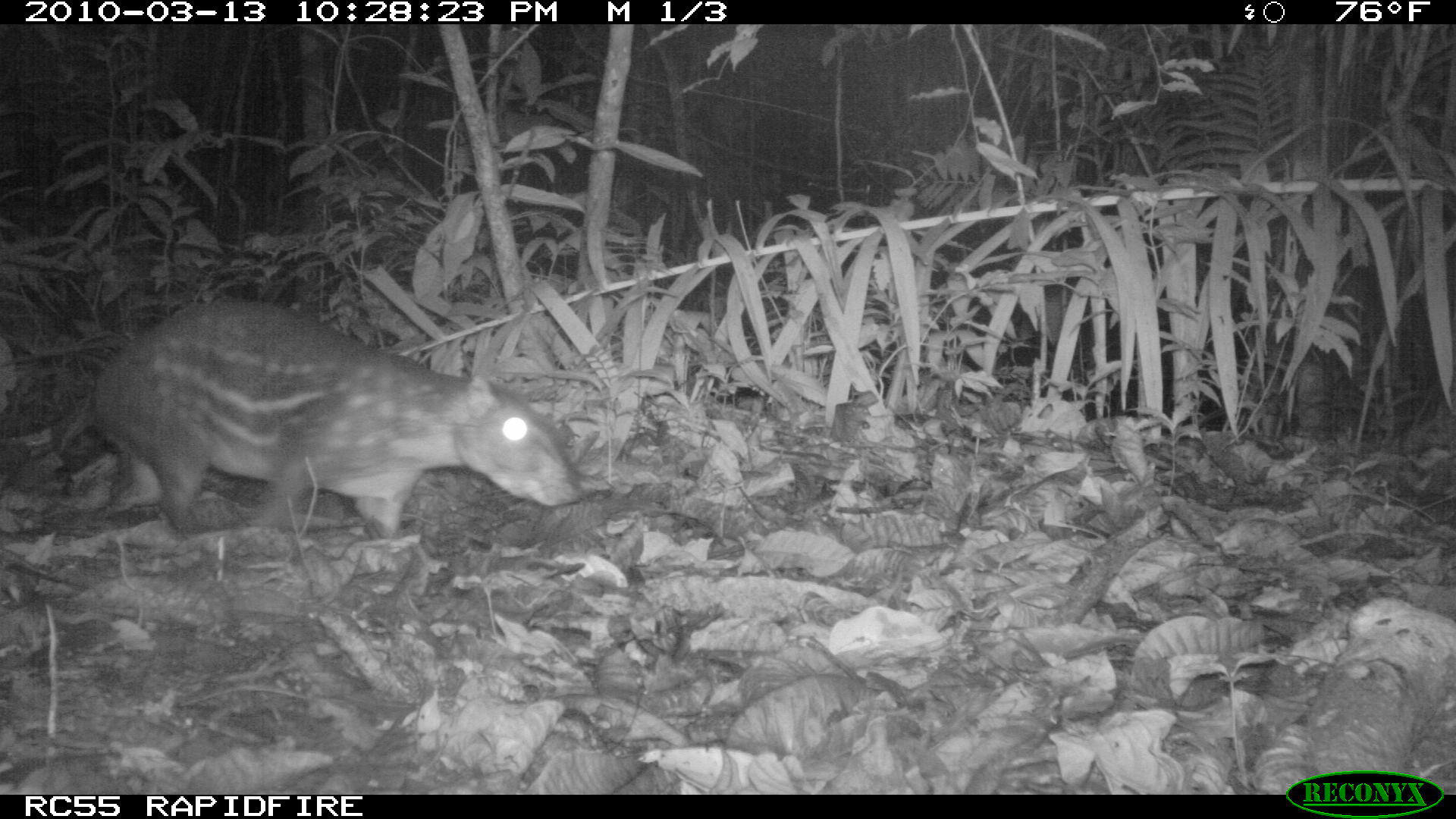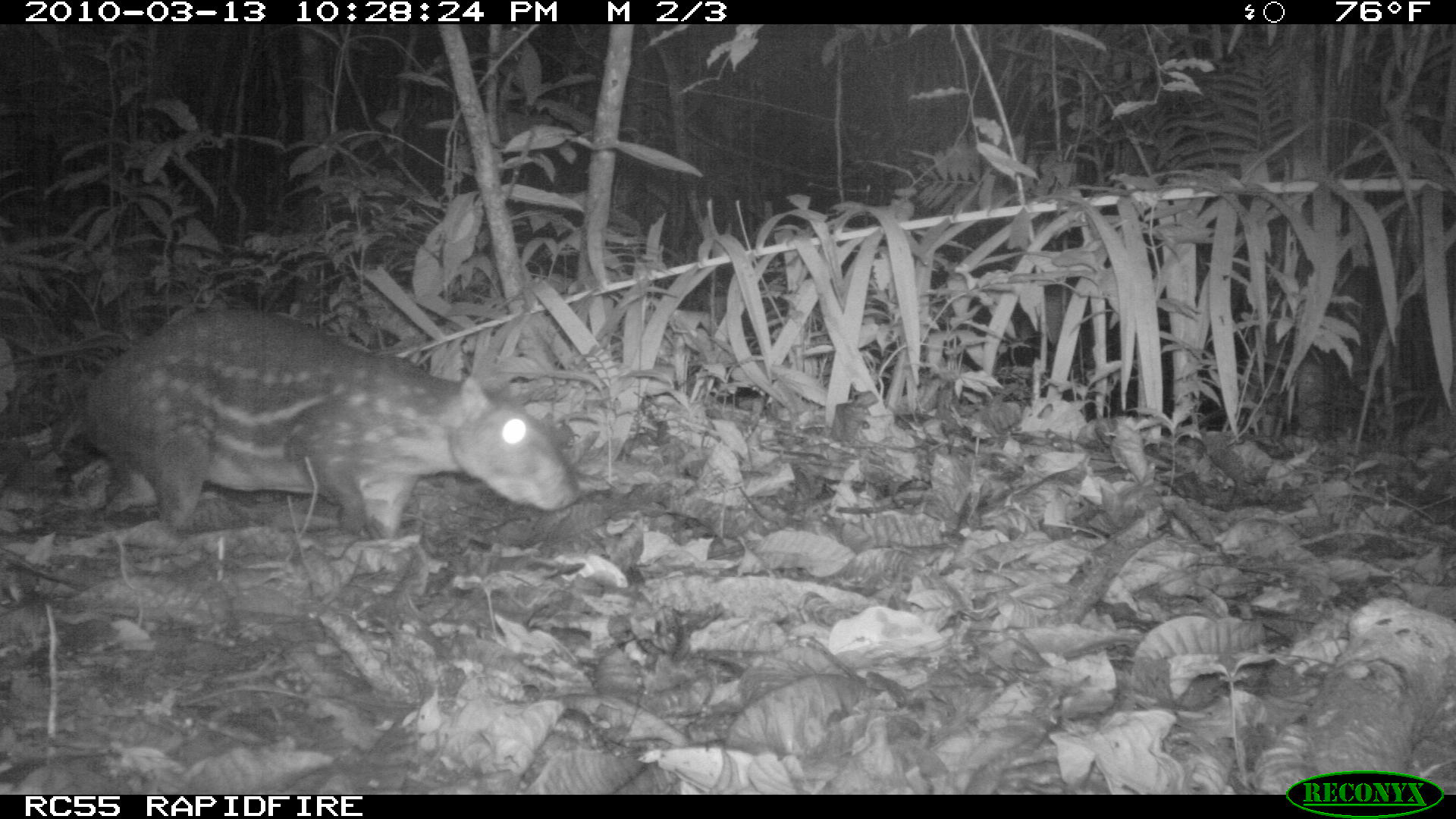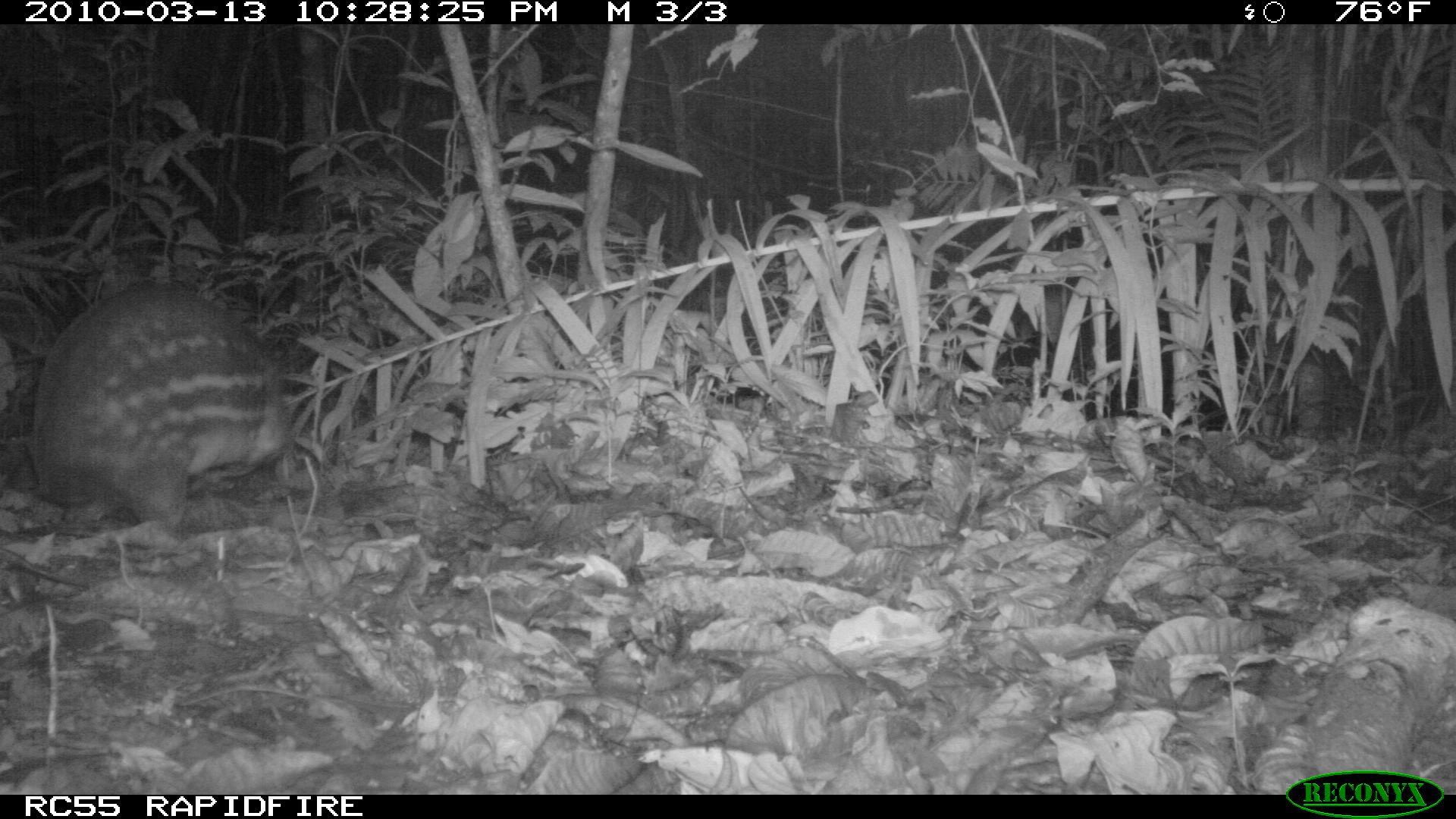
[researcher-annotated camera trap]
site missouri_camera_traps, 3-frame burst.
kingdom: Animalia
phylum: Chordata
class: Mammalia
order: Rodentia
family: Cuniculidae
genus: Cuniculus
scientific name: Cuniculus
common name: paca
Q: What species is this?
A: Paca (Cuniculus).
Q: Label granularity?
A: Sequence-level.